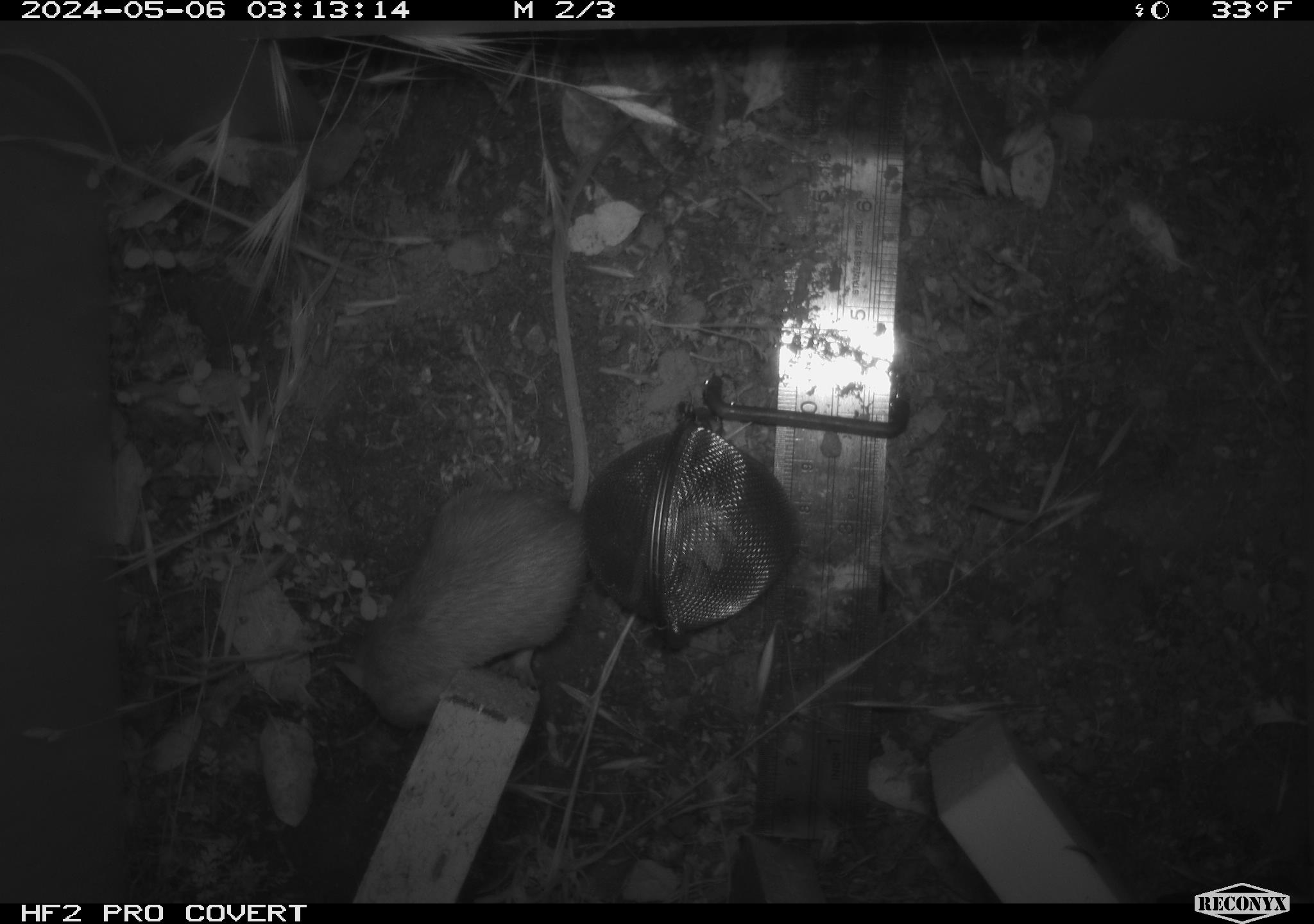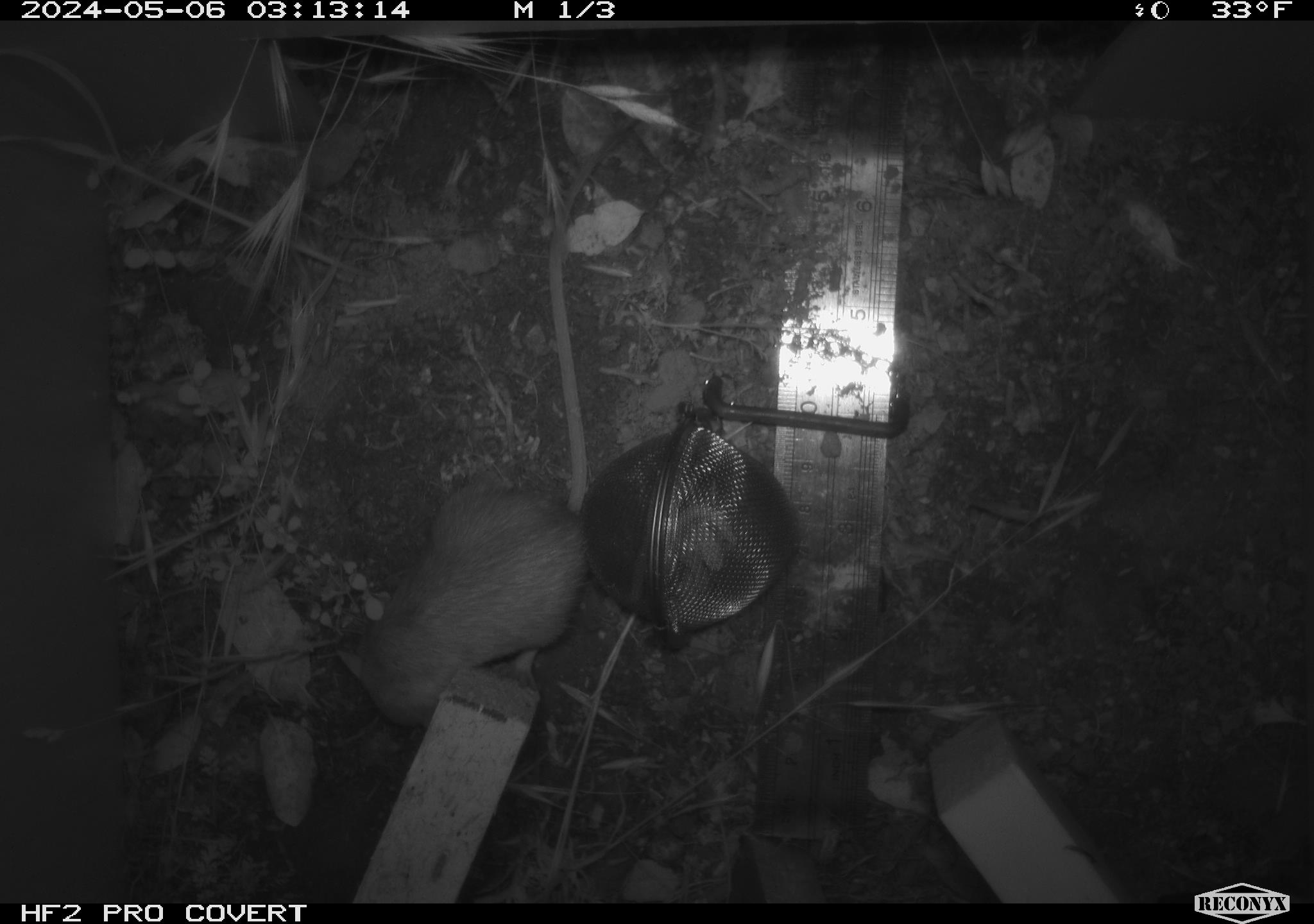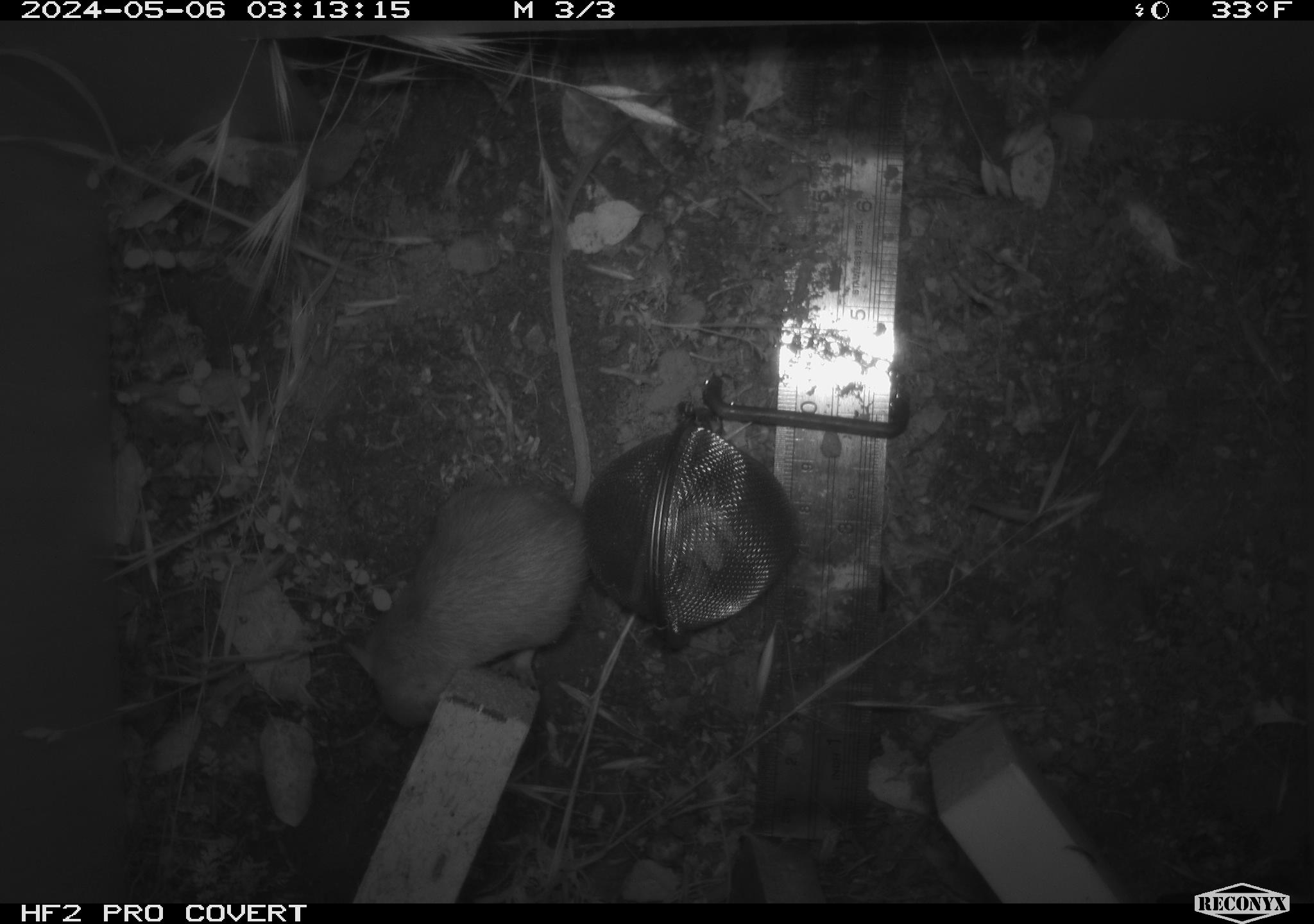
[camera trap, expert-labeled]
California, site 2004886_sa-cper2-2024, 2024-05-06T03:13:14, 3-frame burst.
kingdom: Animalia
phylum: Chordata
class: Mammalia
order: Rodentia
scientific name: Rodentia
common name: rodent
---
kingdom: Animalia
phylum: Chordata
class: Mammalia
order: Rodentia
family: Heteromyidae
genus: Dipodomys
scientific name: Dipodomys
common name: kangaroo rats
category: dipodomys species